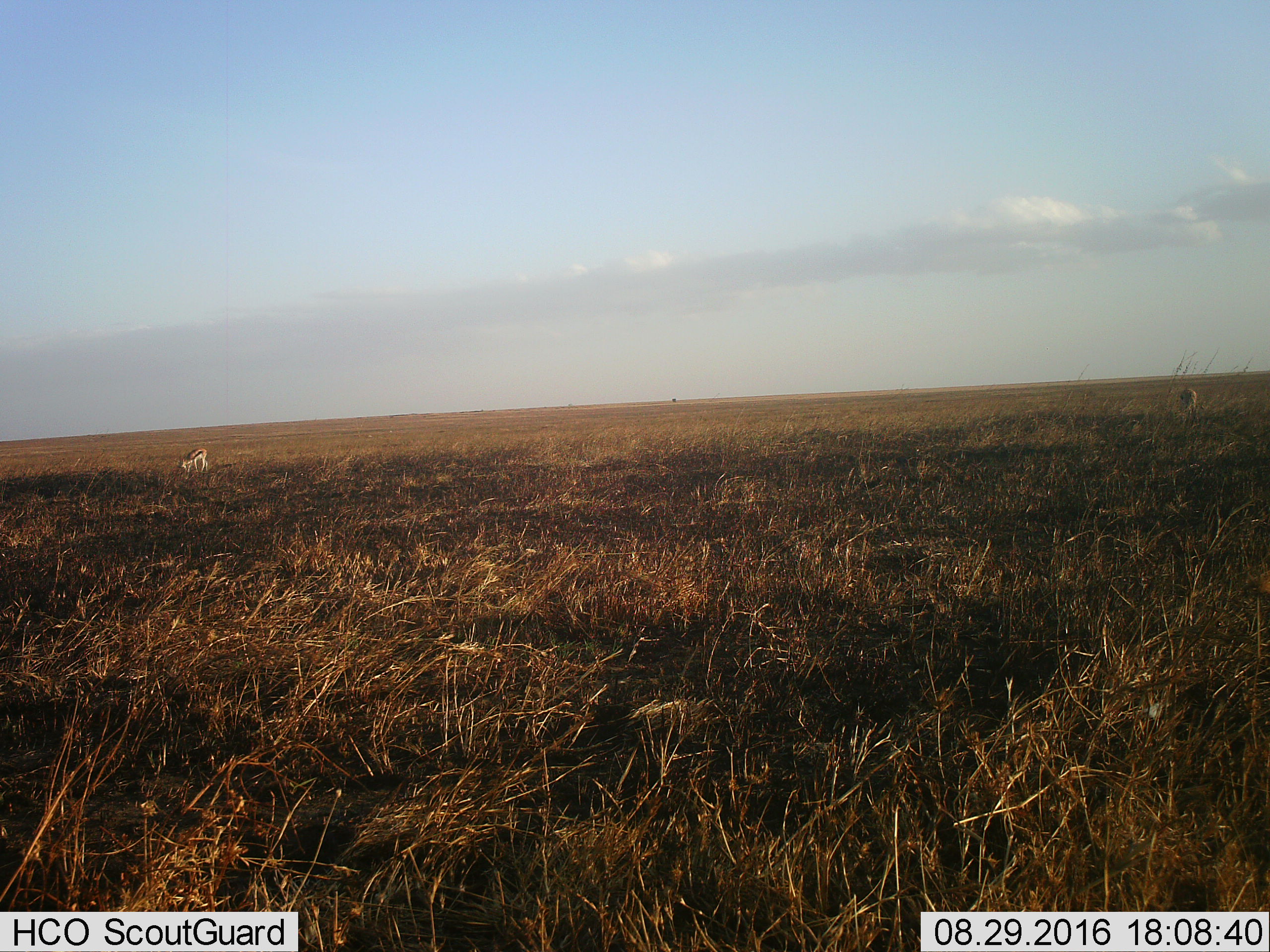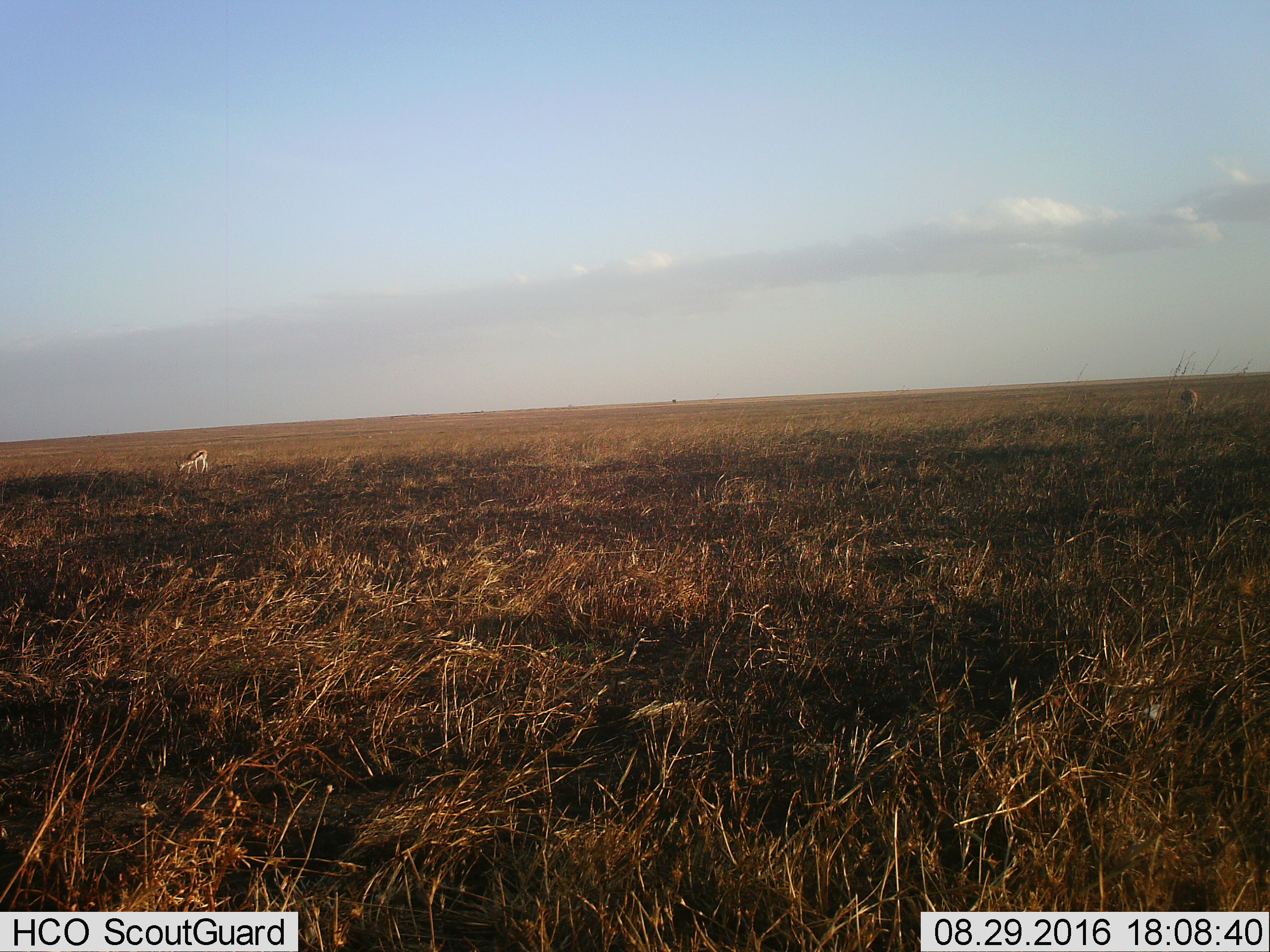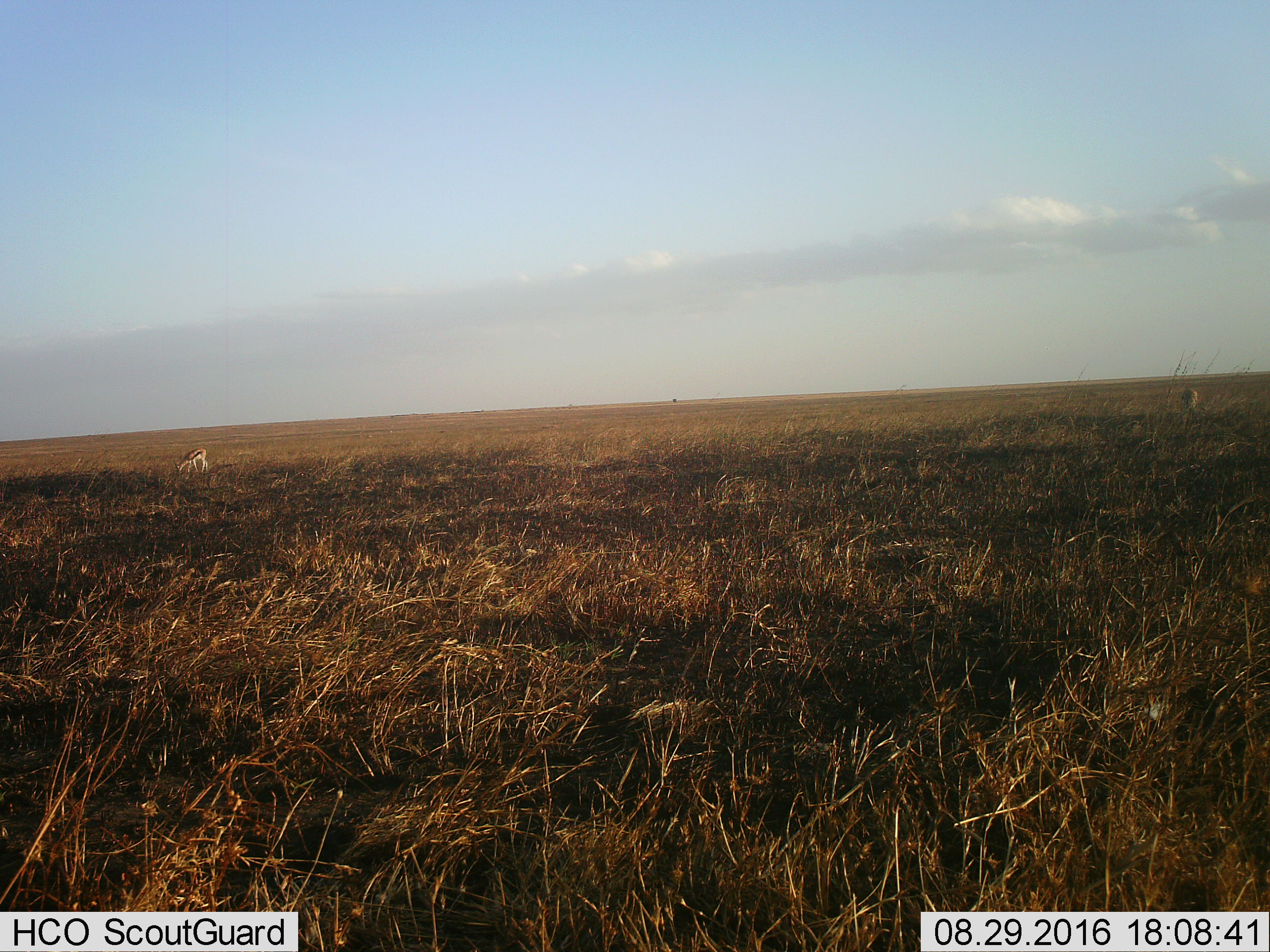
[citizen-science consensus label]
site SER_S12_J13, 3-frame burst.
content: unidentified animal